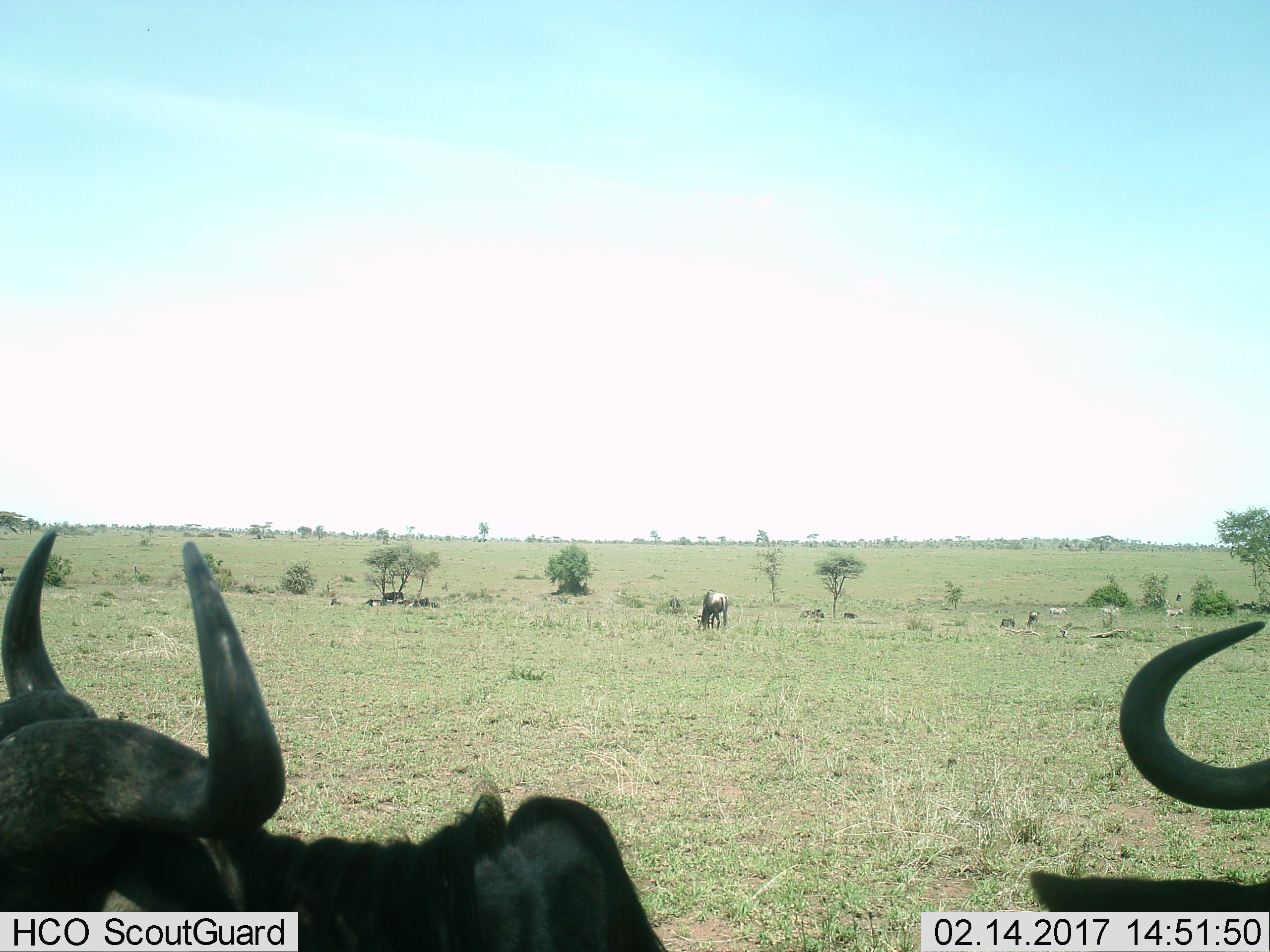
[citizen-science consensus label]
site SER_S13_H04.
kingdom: Animalia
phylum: Chordata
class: Mammalia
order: Artiodactyla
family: Bovidae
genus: Connochaetes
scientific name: Connochaetes taurinus taurinus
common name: blue wildebeest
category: wildebeestblue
Wildebeestblue (blue wildebeest) (Connochaetes taurinus taurinus), count 3. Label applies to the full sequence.